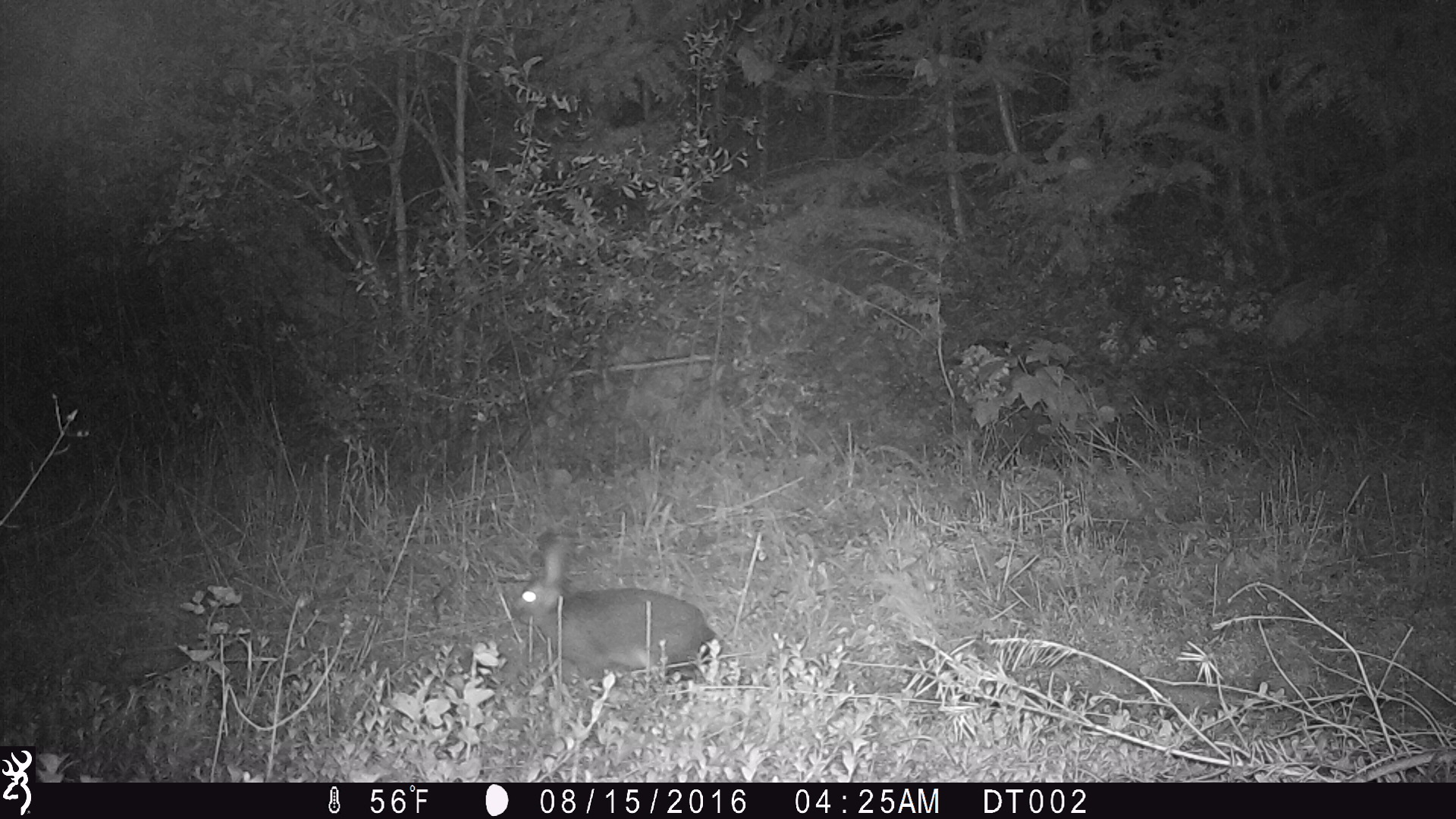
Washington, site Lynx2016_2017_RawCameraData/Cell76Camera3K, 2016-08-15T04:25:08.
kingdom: Animalia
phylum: Chordata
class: Mammalia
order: Lagomorpha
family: Leporidae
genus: Lepus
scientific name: Lepus americanus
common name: snowshoe hare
Lepus americanus (snowshoe hare). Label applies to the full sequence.